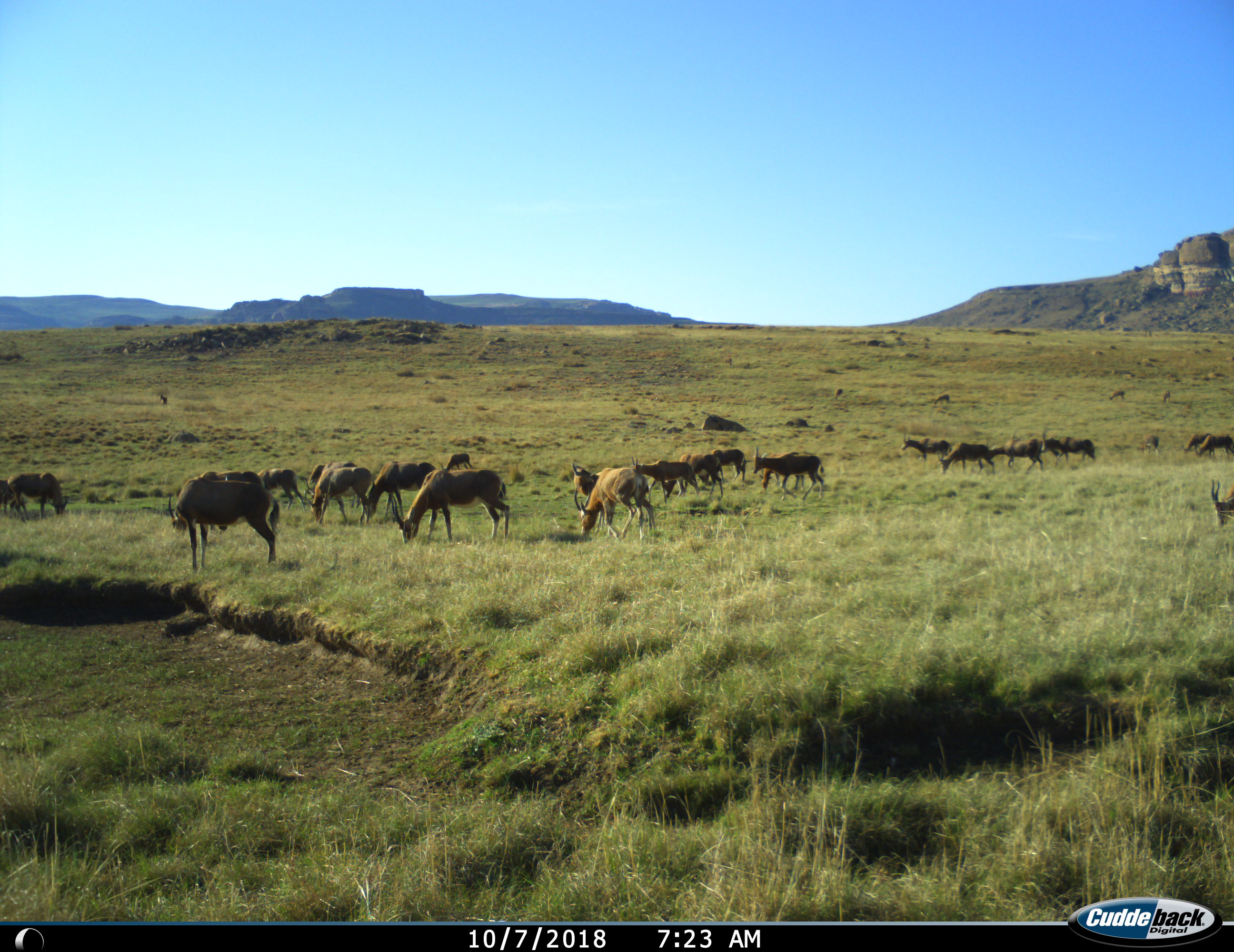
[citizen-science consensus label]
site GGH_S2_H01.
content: unidentified animal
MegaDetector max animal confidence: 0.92